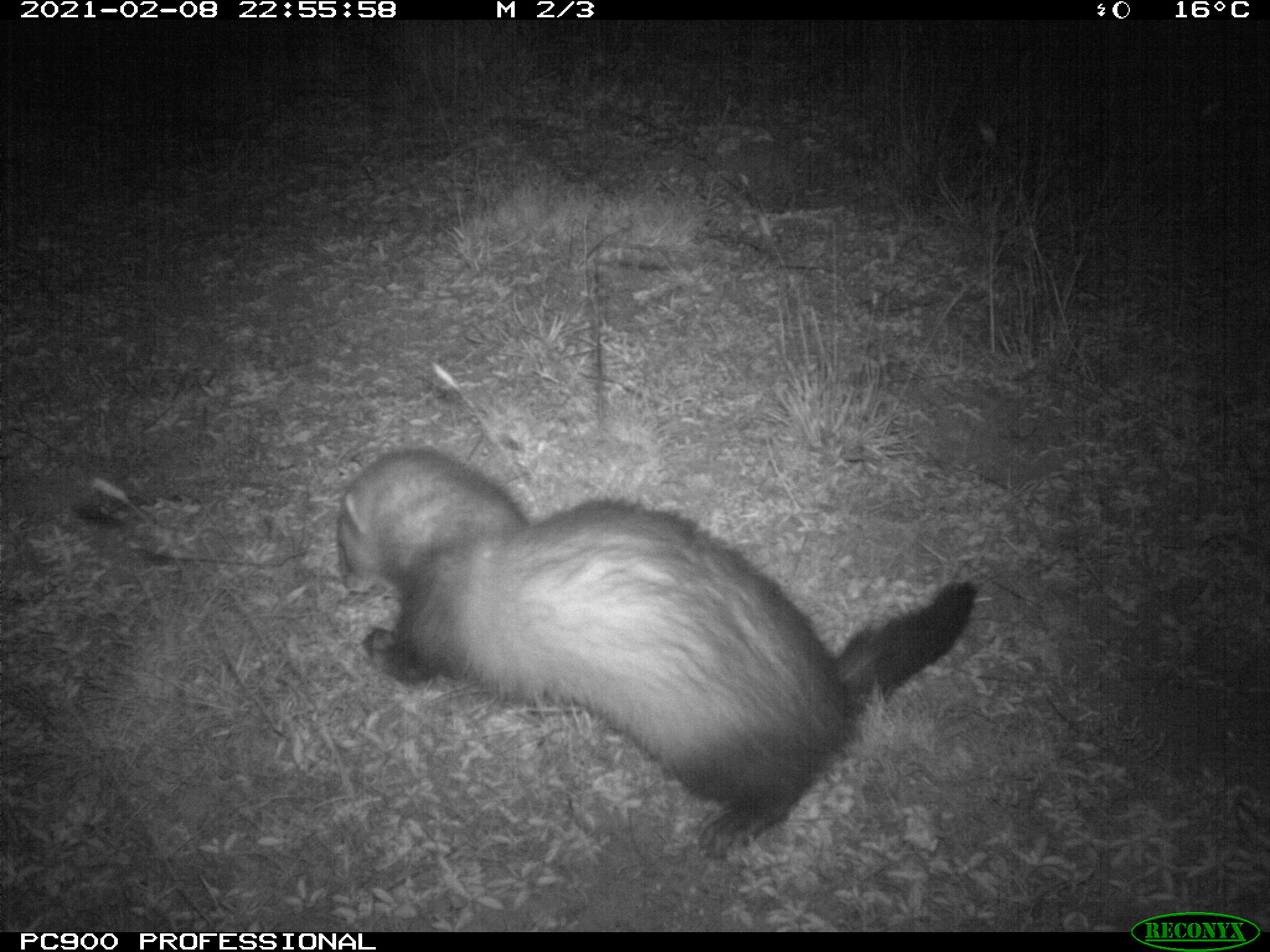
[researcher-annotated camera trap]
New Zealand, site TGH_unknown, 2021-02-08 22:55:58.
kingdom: Animalia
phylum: Chordata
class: Mammalia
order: Carnivora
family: Mustelidae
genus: Mustela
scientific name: Mustela furo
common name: ferret